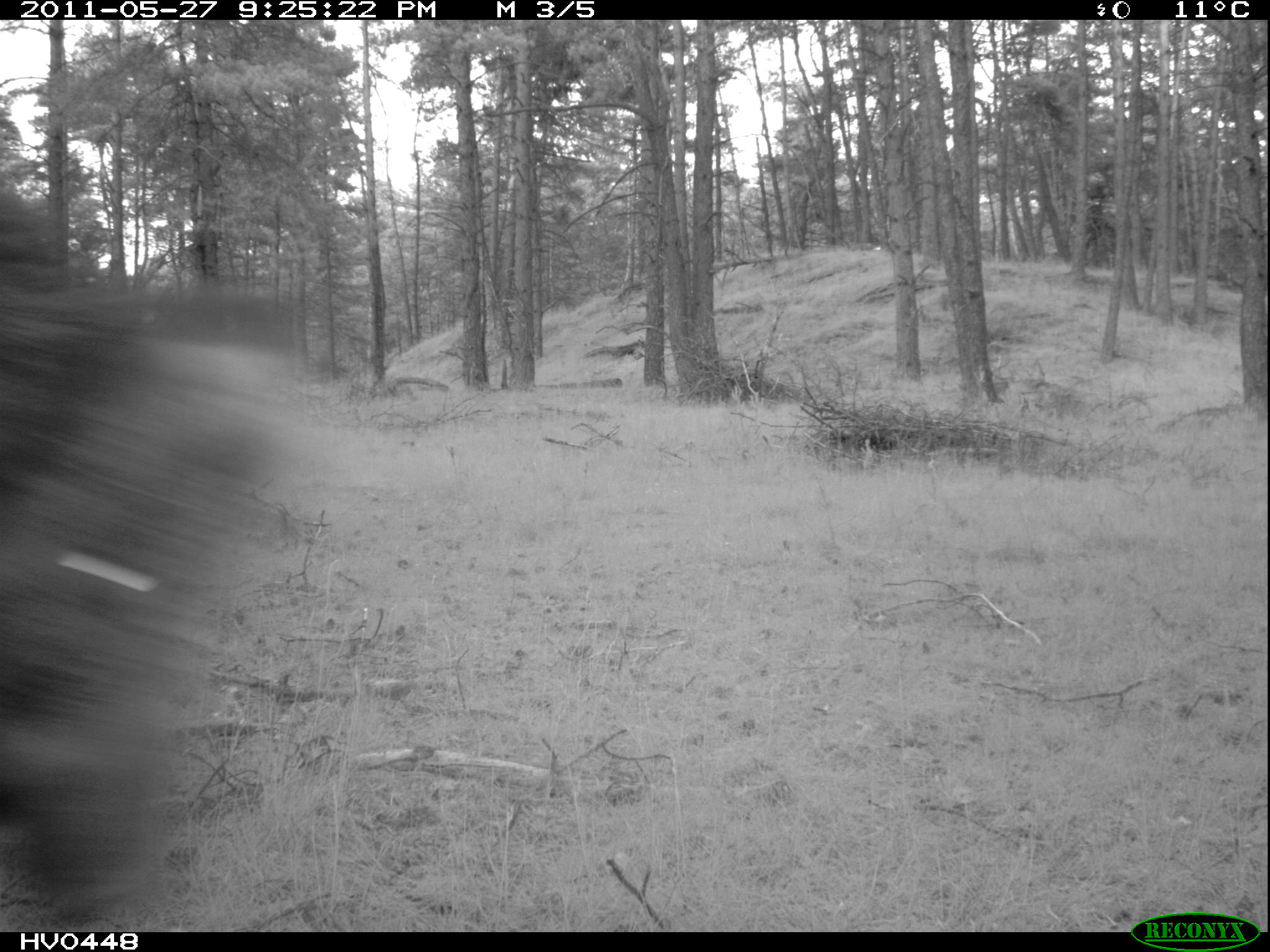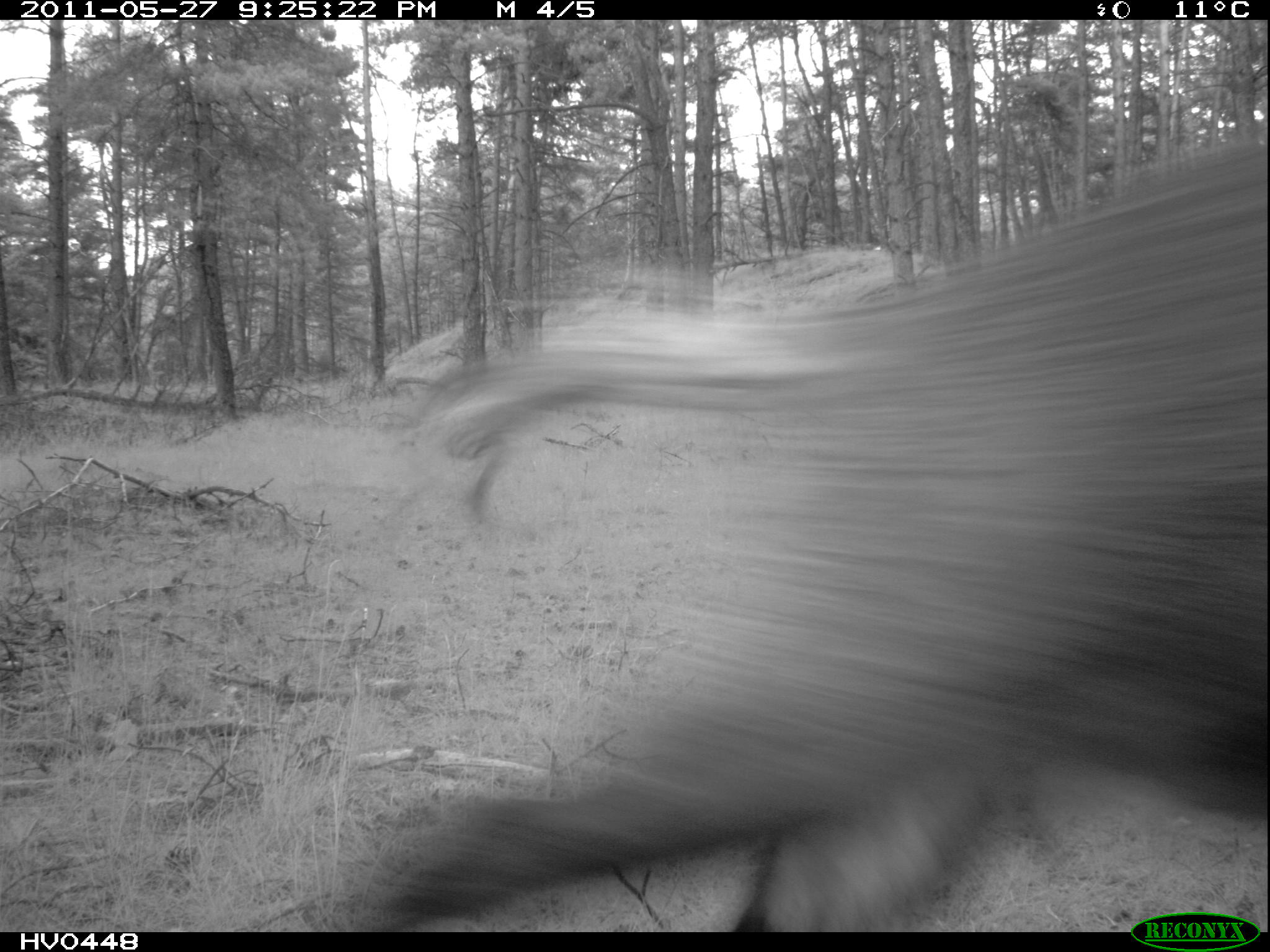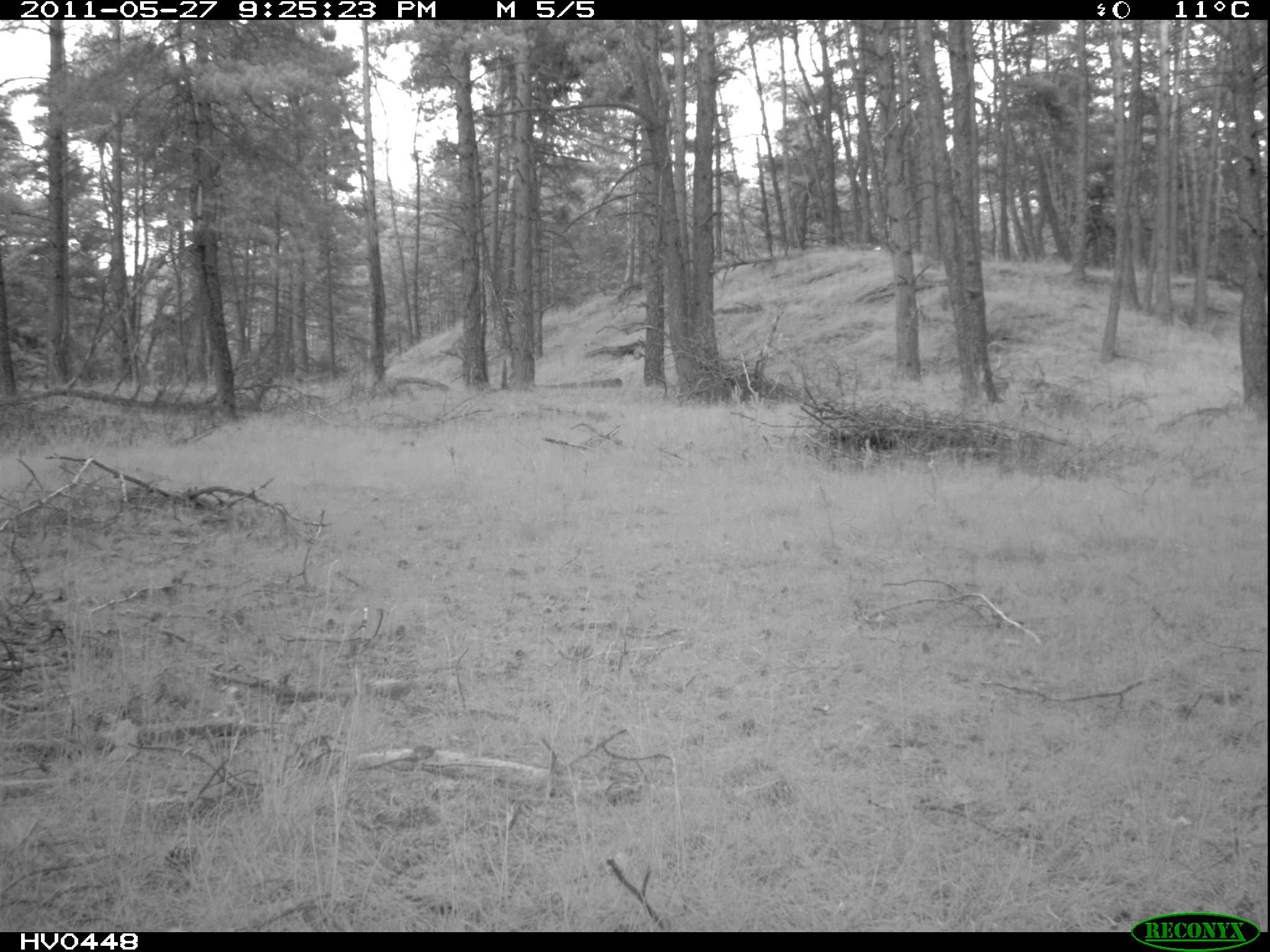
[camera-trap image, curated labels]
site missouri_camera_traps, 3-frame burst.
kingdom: Animalia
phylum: Chordata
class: Mammalia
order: Artiodactyla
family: Suidae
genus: Sus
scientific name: Sus scrofa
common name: wild boar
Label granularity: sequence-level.